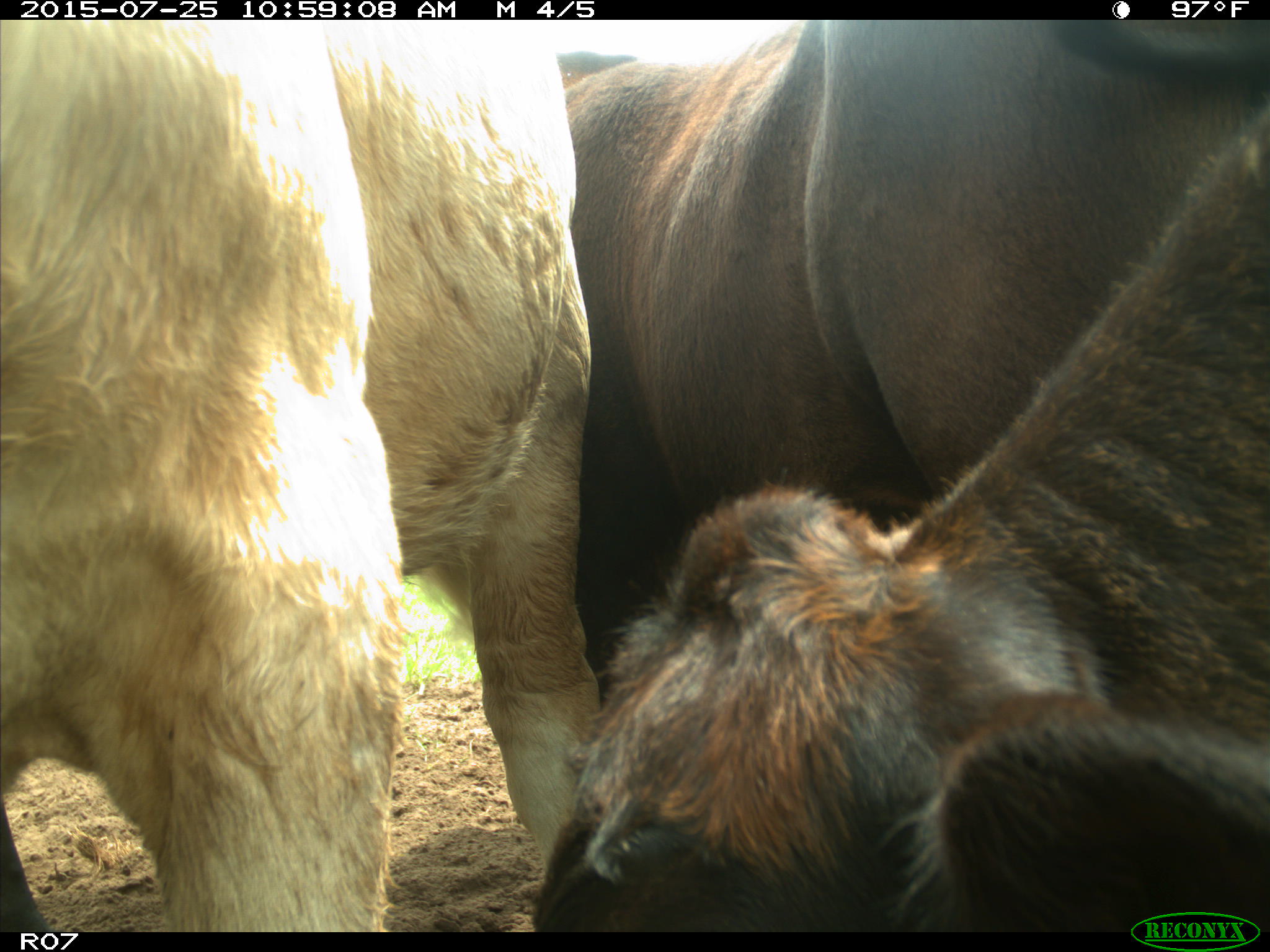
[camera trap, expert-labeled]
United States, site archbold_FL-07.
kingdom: Animalia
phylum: Chordata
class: Mammalia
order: Artiodactyla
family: Bovidae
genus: Bos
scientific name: Bos taurus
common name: domestic cow